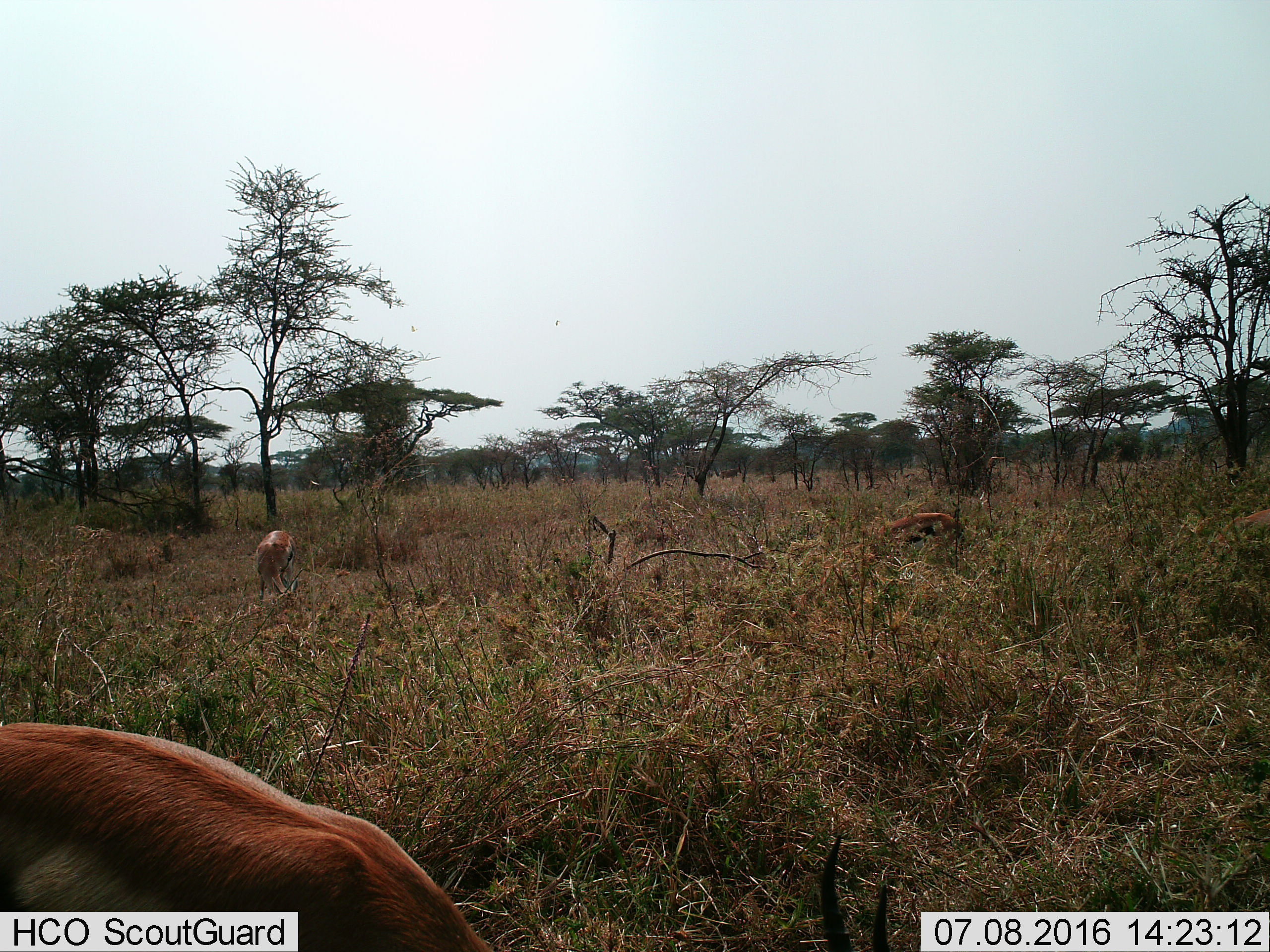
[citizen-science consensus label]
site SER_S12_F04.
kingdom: Animalia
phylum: Chordata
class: Mammalia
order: Artiodactyla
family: Bovidae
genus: Eudorcas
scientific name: Eudorcas thomsonii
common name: thomson's gazelle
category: gazellethomsons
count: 3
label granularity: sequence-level